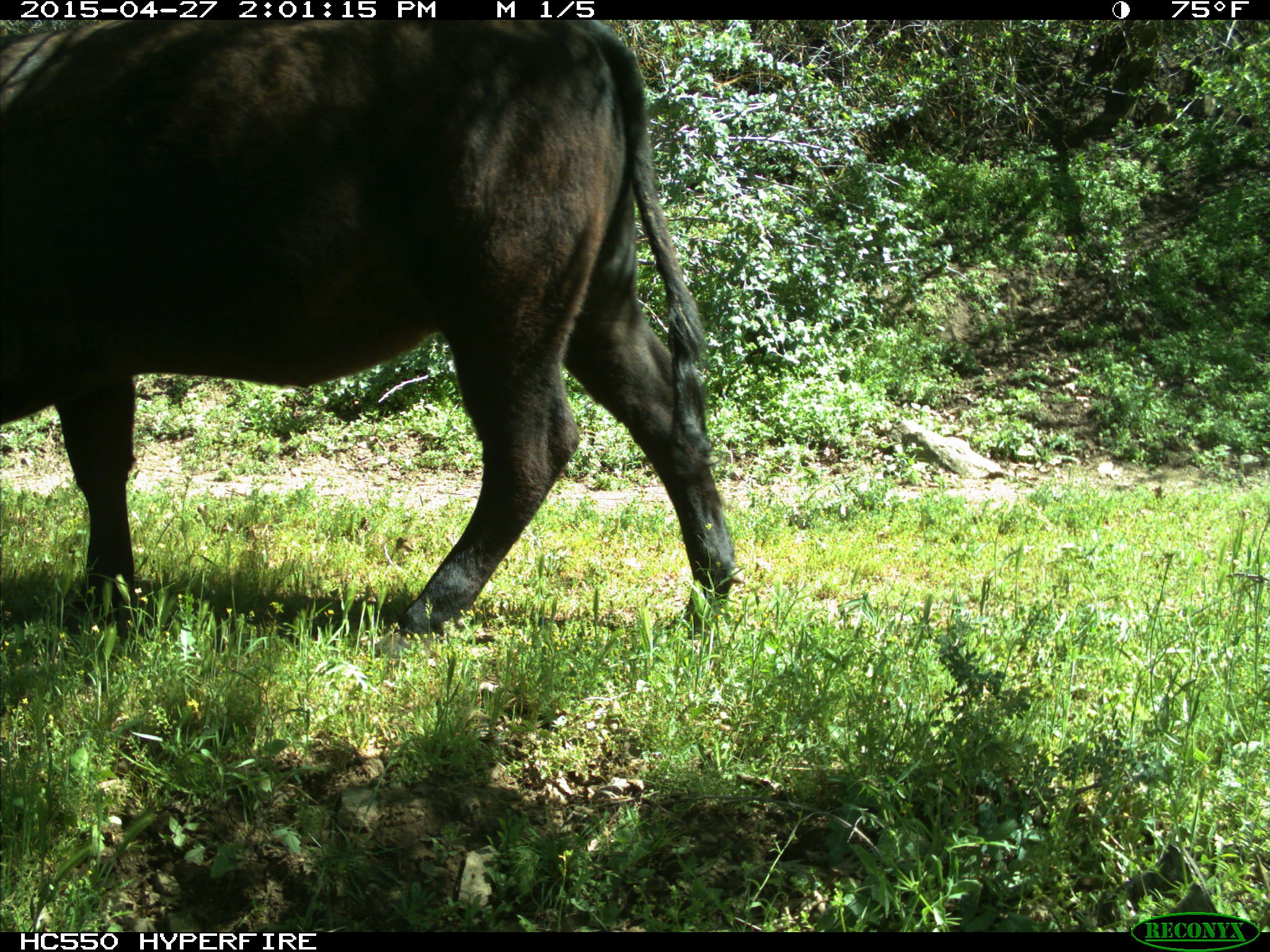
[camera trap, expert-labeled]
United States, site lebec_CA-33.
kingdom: Animalia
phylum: Chordata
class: Mammalia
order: Artiodactyla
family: Bovidae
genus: Bos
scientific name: Bos taurus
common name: domestic cow